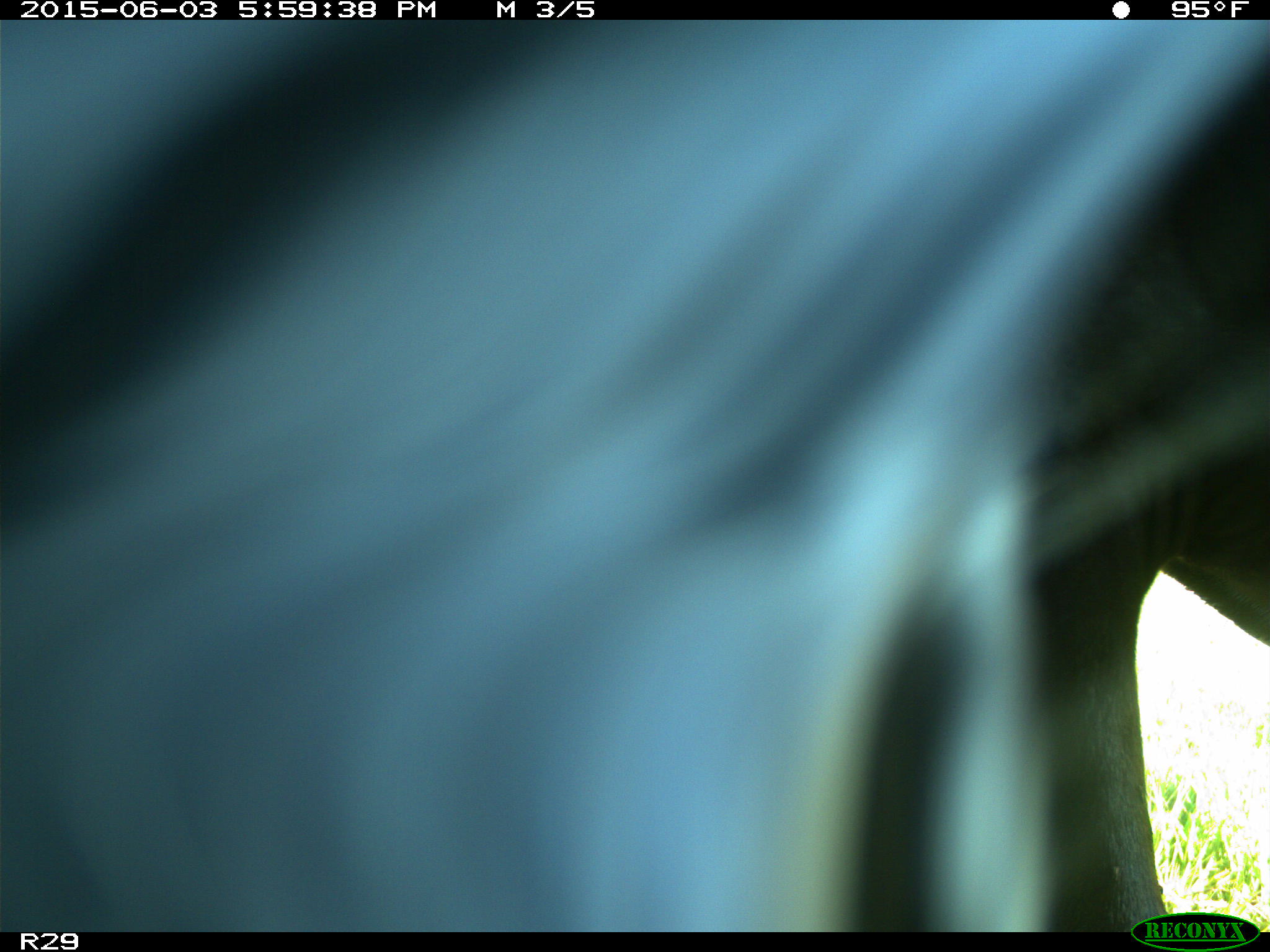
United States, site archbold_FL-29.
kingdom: Animalia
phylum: Chordata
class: Mammalia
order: Artiodactyla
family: Bovidae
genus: Bos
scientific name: Bos taurus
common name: domestic cow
Bos taurus (domestic cow).